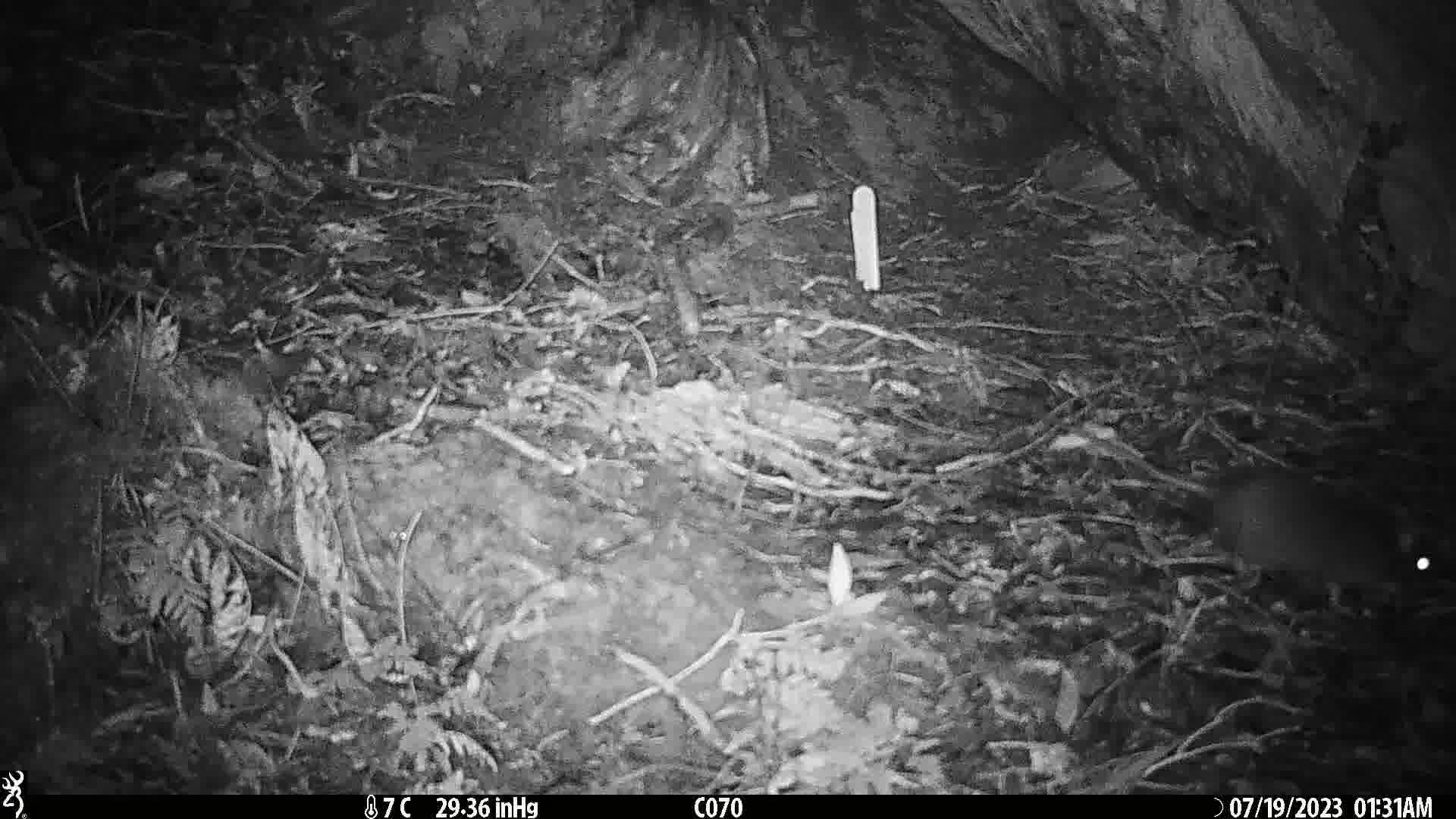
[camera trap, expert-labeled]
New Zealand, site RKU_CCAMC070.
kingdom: Animalia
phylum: Chordata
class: Mammalia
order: Rodentia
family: Muridae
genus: Rattus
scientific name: Rattus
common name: rat